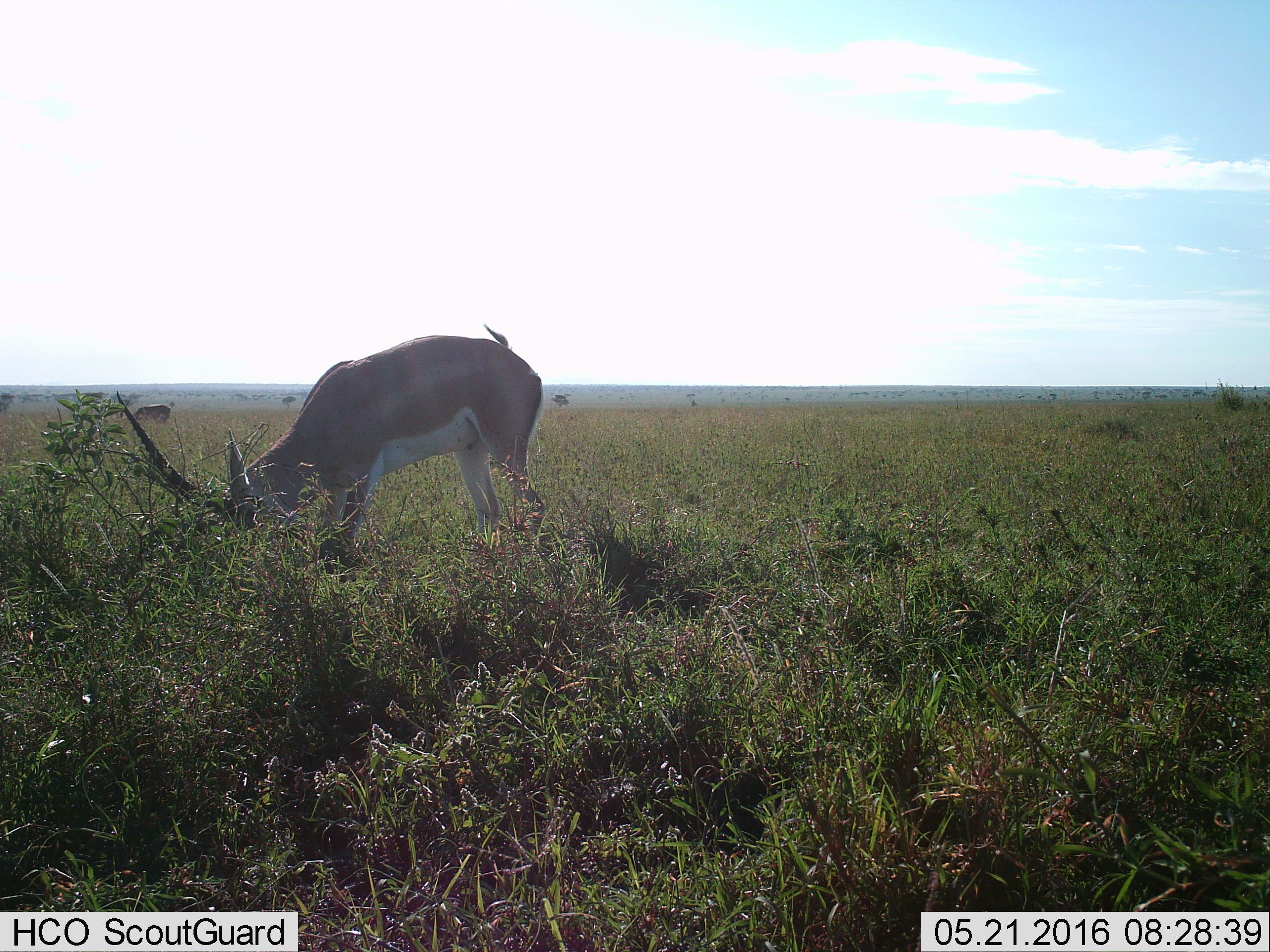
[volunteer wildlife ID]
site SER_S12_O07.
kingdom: Animalia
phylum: Chordata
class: Mammalia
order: Artiodactyla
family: Bovidae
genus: Nanger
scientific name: Nanger granti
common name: grant's gazelle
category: gazellegrants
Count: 1.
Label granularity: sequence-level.